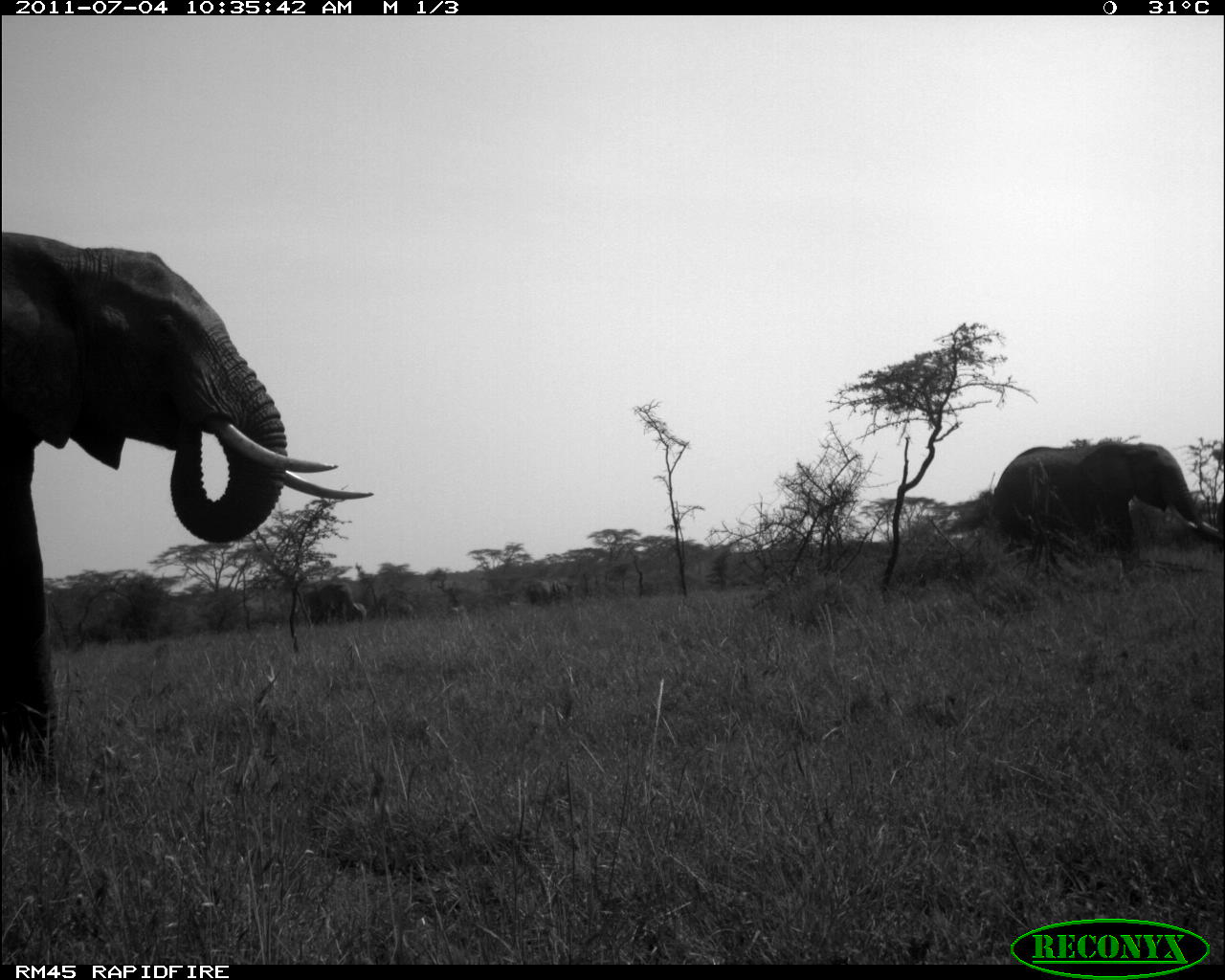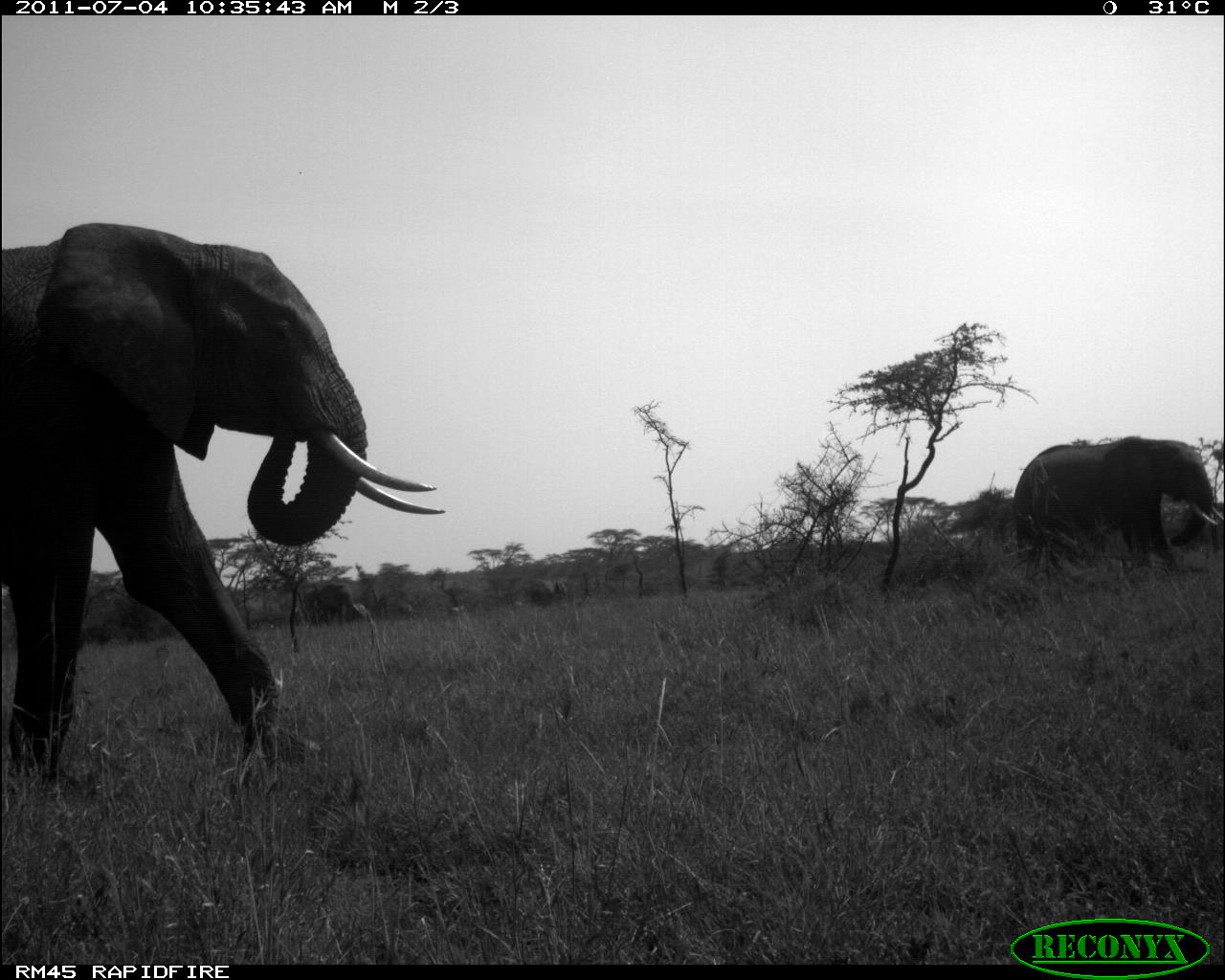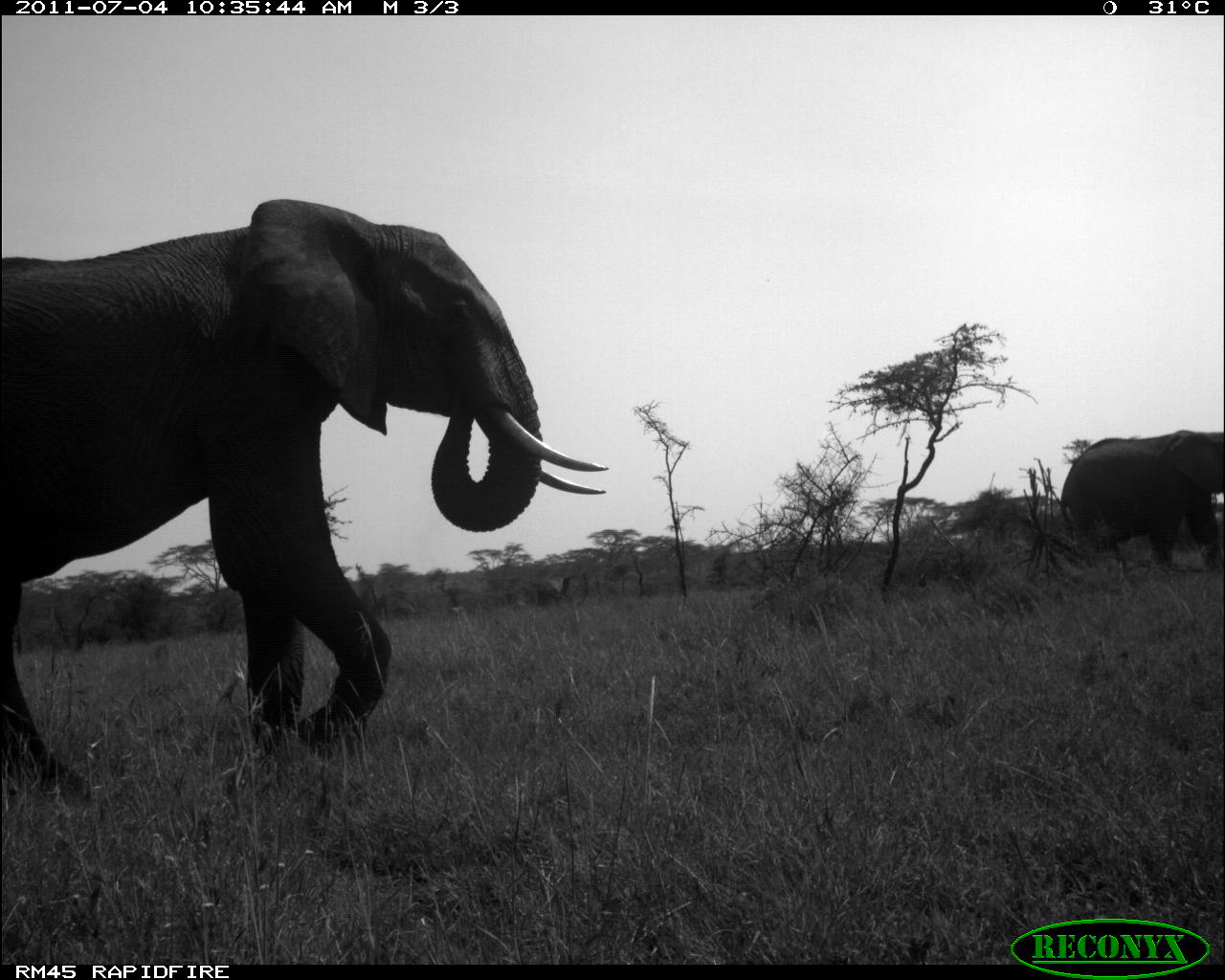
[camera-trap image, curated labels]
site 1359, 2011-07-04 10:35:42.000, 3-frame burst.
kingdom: Animalia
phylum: Chordata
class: Mammalia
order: Proboscidea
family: Elephantidae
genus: Loxodonta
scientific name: Loxodonta africana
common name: african bush elephant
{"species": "Loxodonta africana (african bush elephant)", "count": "8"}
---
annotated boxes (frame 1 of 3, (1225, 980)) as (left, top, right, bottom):
loxodonta africana: (0, 227, 373, 788); (987, 438, 1221, 572)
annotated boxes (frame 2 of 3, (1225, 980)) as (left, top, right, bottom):
loxodonta africana: (0, 218, 444, 785); (1007, 434, 1220, 572)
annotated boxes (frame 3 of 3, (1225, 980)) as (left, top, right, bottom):
loxodonta africana: (0, 197, 608, 798); (1055, 429, 1221, 574)